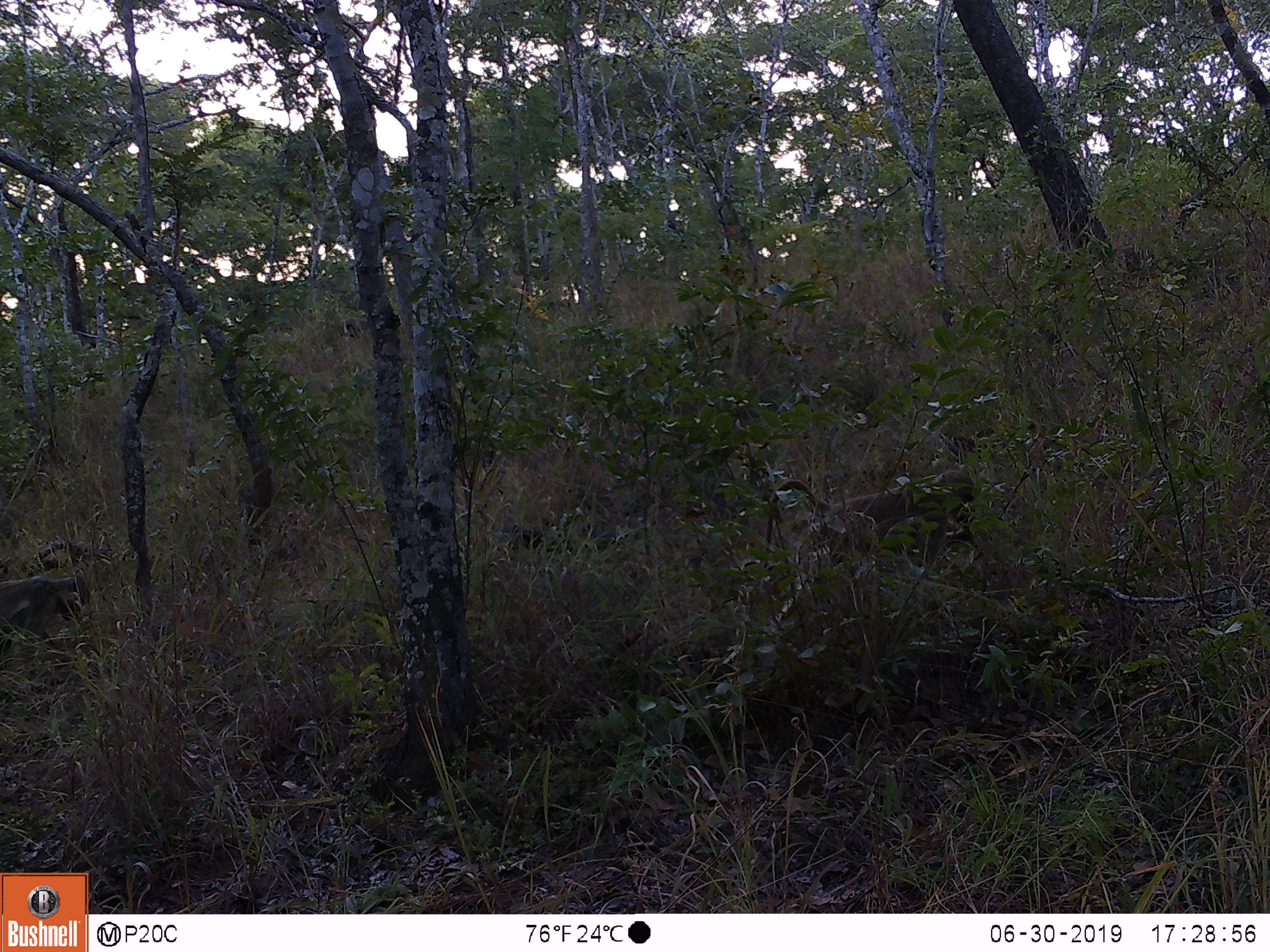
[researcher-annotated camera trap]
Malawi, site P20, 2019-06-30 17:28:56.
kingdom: Animalia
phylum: Chordata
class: Mammalia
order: Primates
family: Cercopithecidae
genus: Papio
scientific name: Papio cynocephalus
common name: yellow baboon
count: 2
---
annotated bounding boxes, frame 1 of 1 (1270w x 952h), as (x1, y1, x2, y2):
yellow baboon: (762, 459, 987, 605); (1, 561, 94, 679)